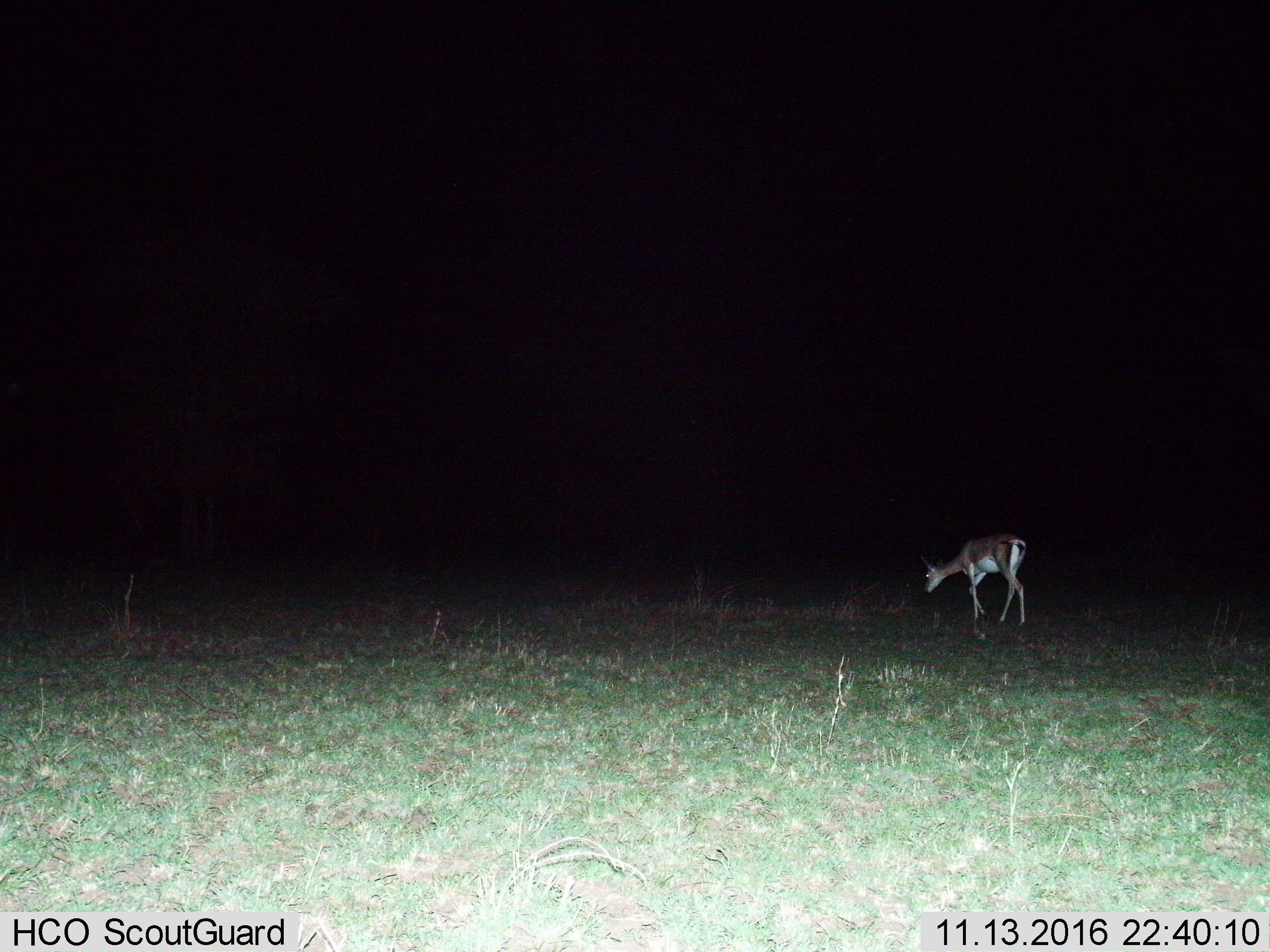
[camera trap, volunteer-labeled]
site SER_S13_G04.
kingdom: Animalia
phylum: Chordata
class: Mammalia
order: Artiodactyla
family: Bovidae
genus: Nanger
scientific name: Nanger granti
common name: grant's gazelle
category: gazellegrants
Gazellegrants (grant's gazelle) (Nanger granti), count 1. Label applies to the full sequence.